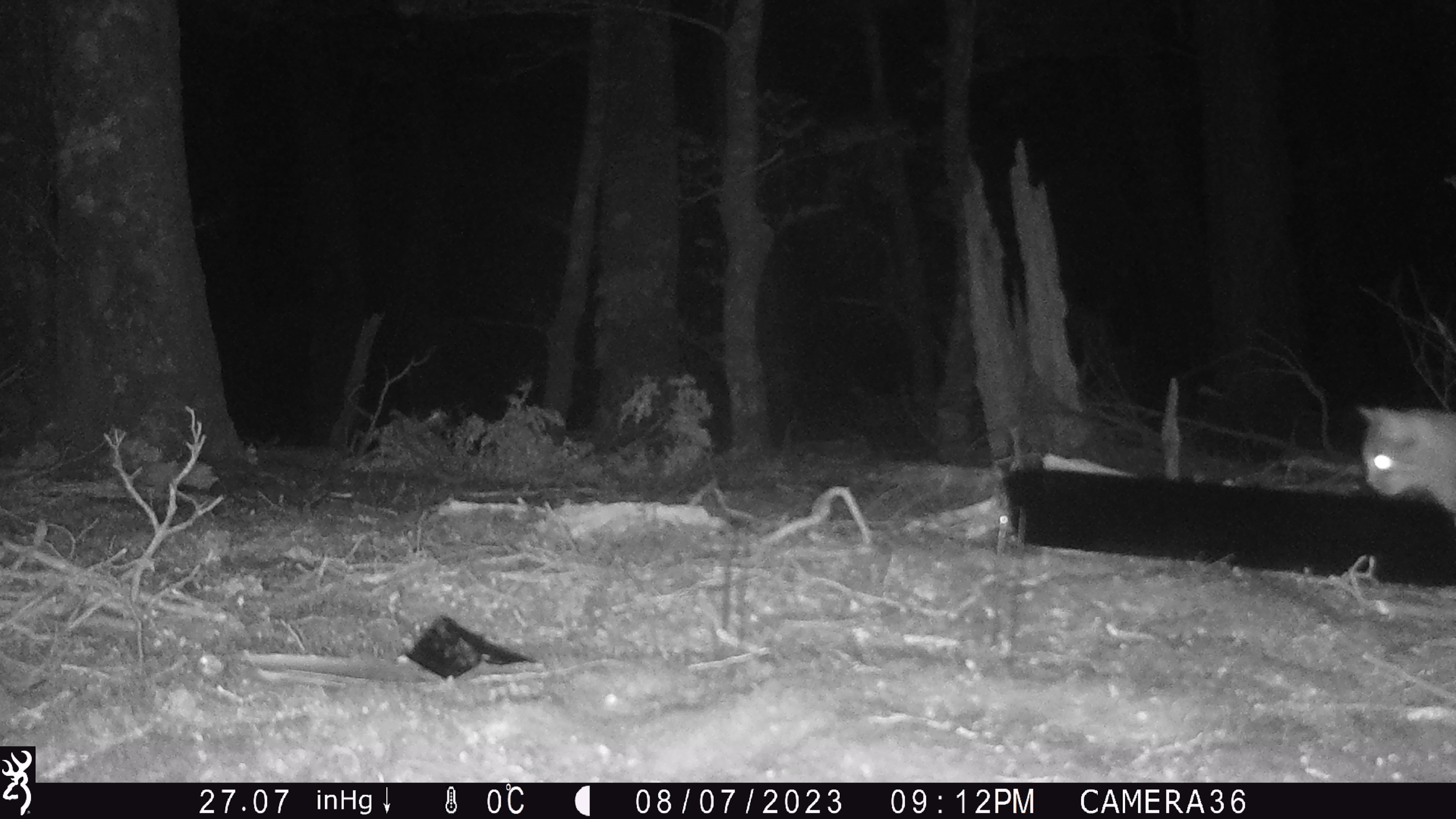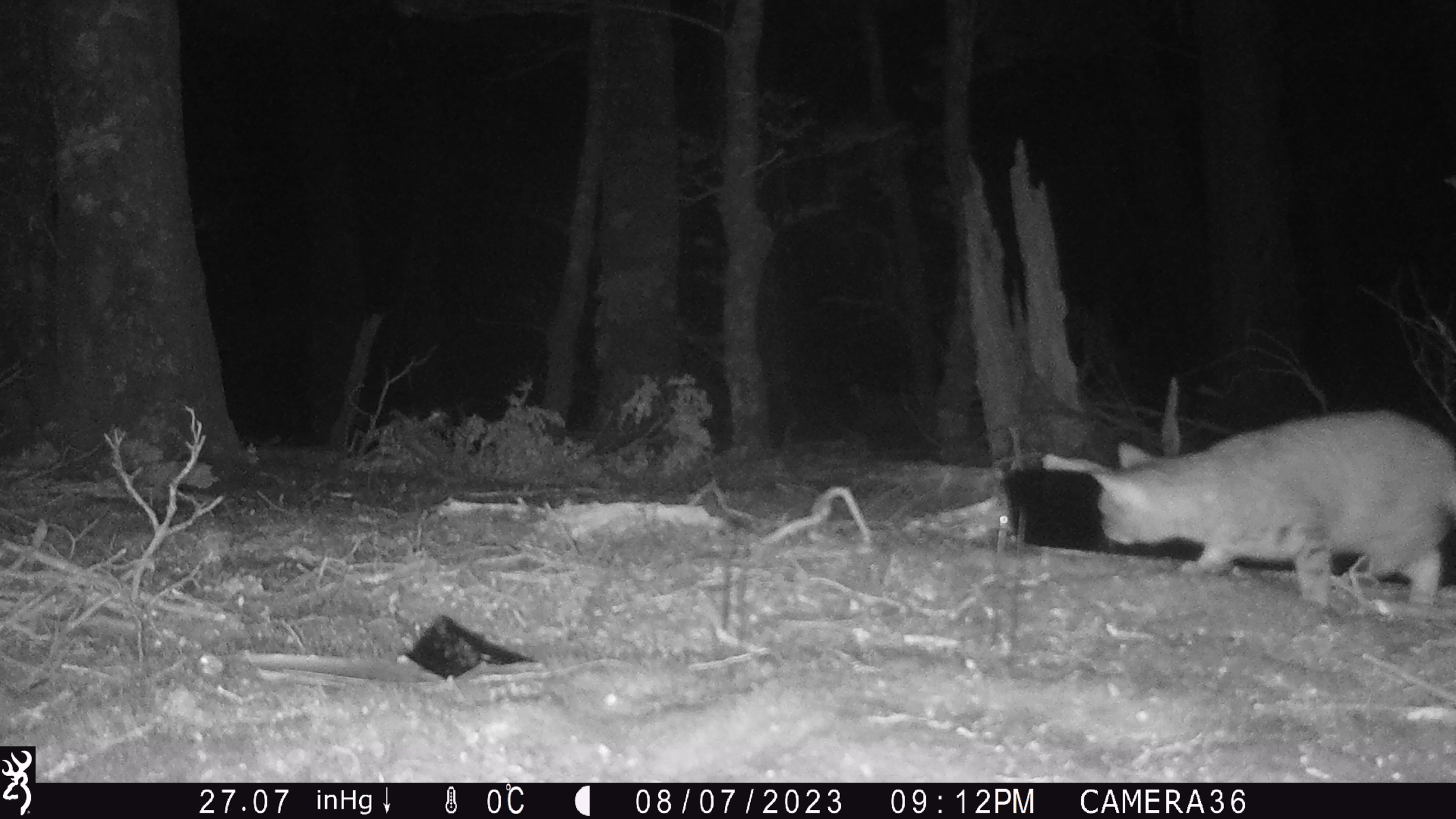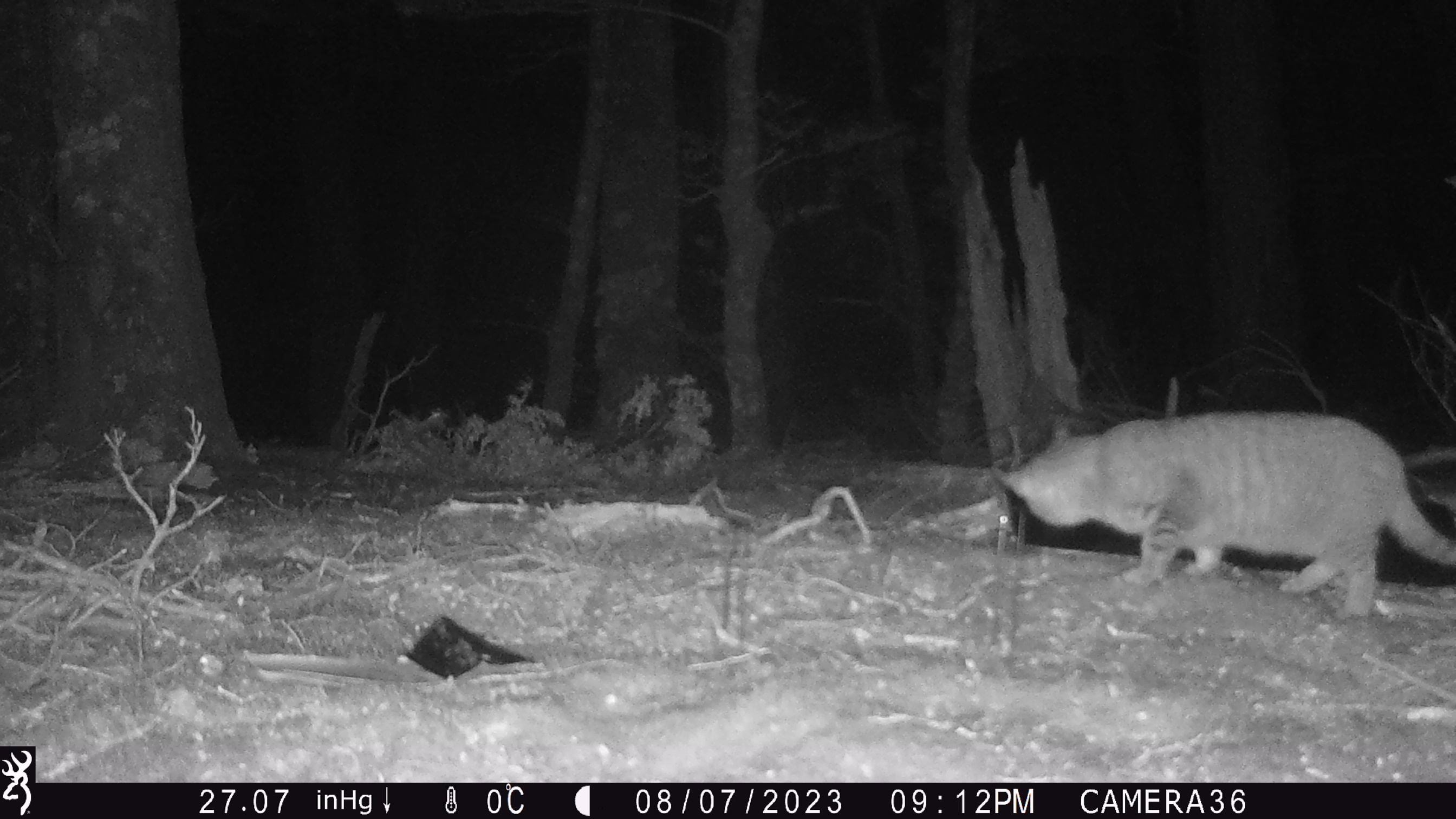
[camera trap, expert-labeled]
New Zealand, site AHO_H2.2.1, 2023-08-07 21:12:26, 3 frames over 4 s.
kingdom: Animalia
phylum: Chordata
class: Mammalia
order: Carnivora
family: Felidae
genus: Felis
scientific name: Felis catus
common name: domestic cat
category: cat